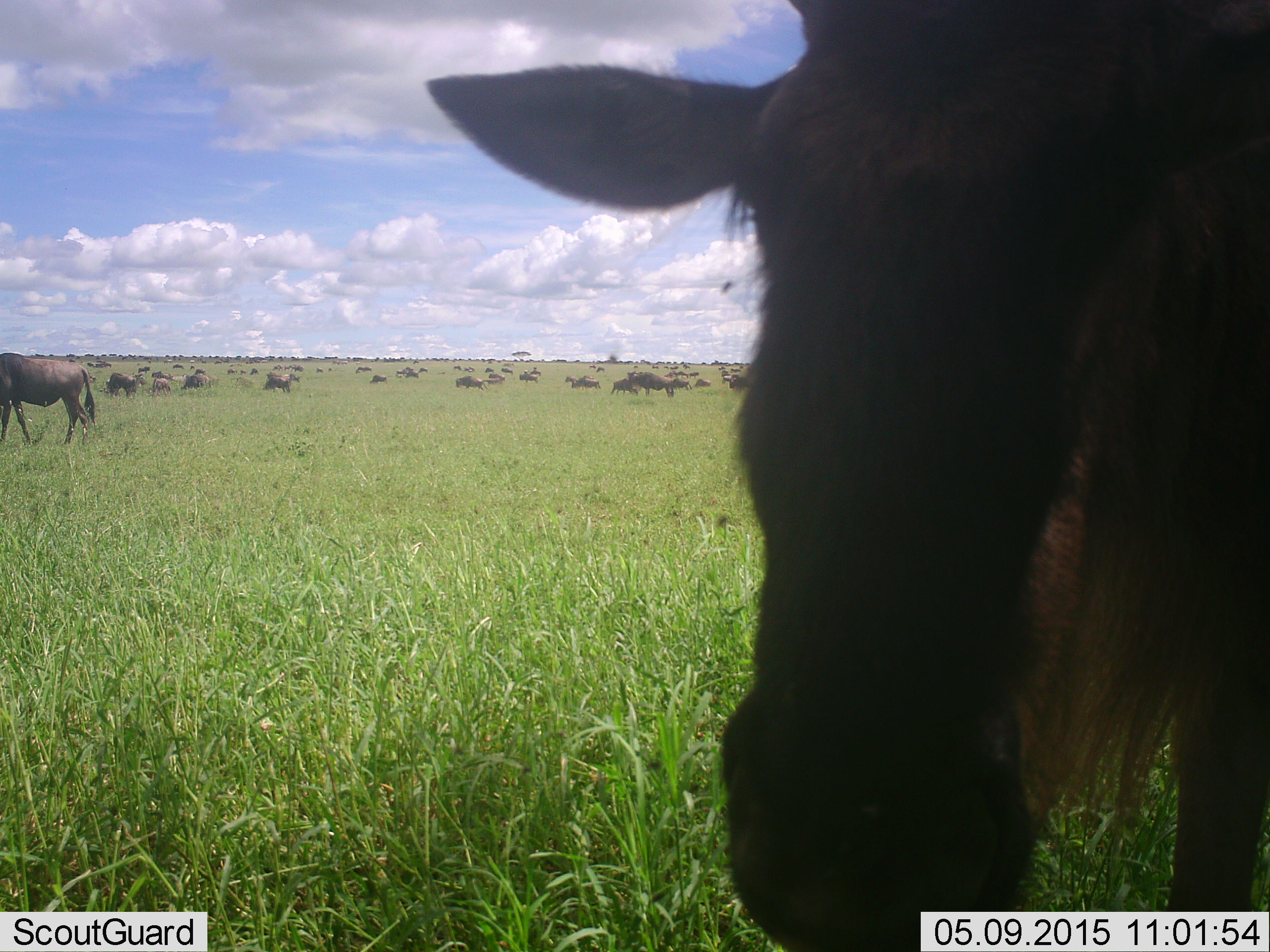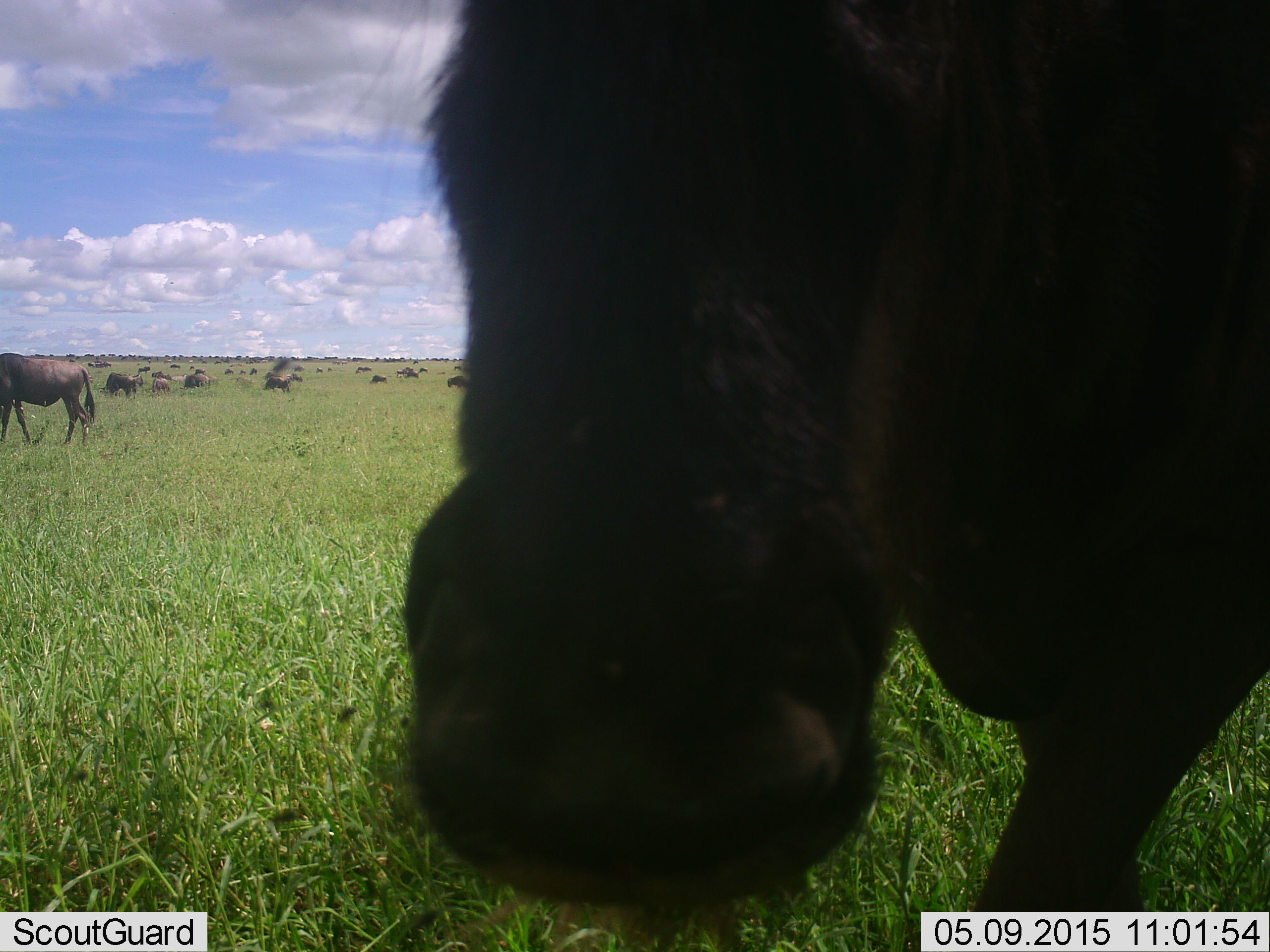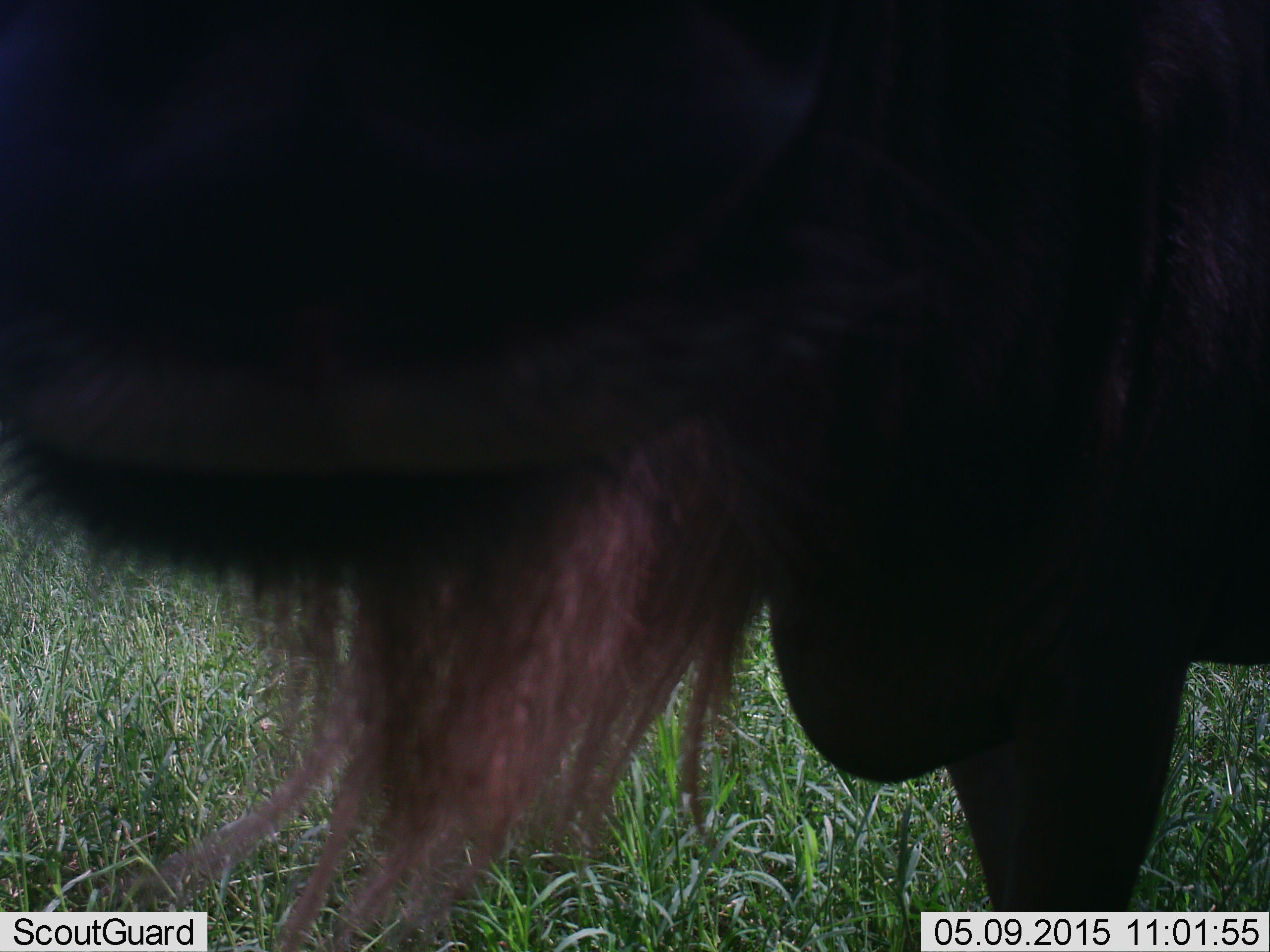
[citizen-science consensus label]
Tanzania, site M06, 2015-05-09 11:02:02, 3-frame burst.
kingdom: Animalia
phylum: Chordata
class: Mammalia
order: Artiodactyla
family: Bovidae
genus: Connochaetes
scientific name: Connochaetes taurinus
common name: blue wildebeest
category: wildebeest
Wildebeest (blue wildebeest) (Connochaetes taurinus), count 11-50. Behavior (volunteer vote fractions): standing 67%, resting 8%, moving 42%, interacting 17%. Young present (vote fraction): 8%. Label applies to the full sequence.